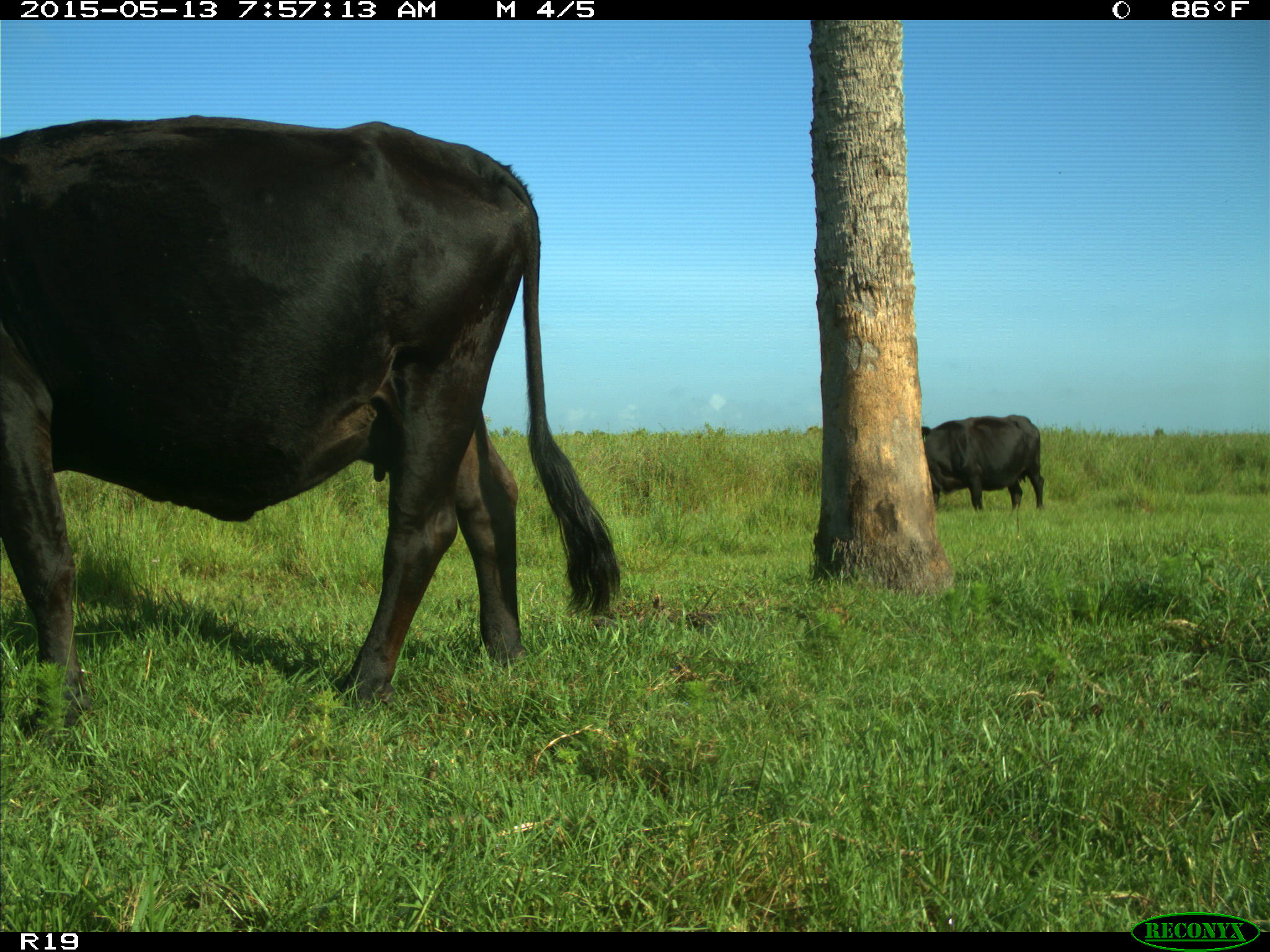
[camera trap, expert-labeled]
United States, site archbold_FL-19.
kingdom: Animalia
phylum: Chordata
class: Mammalia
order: Artiodactyla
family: Bovidae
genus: Bos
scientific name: Bos taurus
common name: domestic cow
Bos taurus (domestic cow).